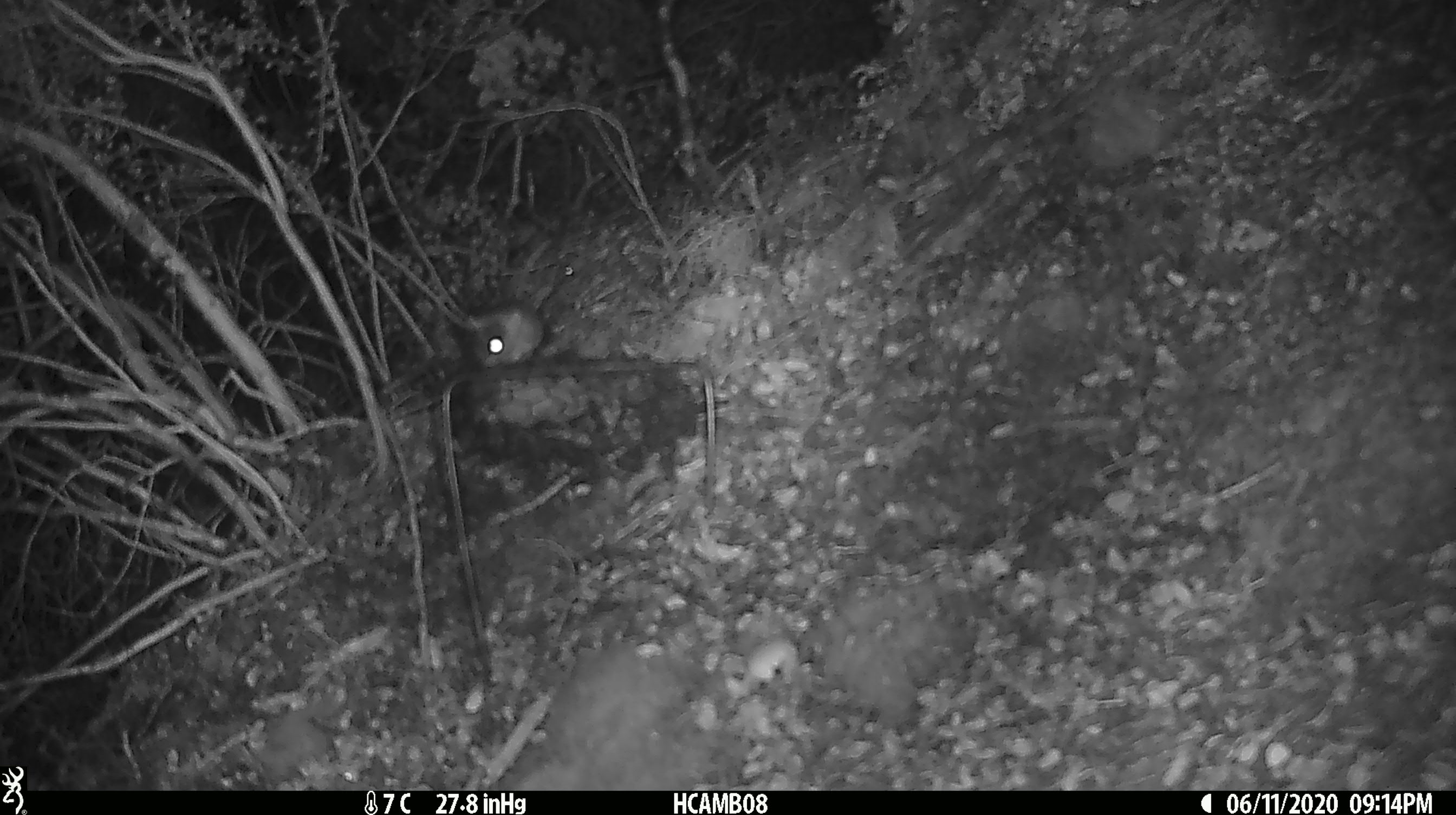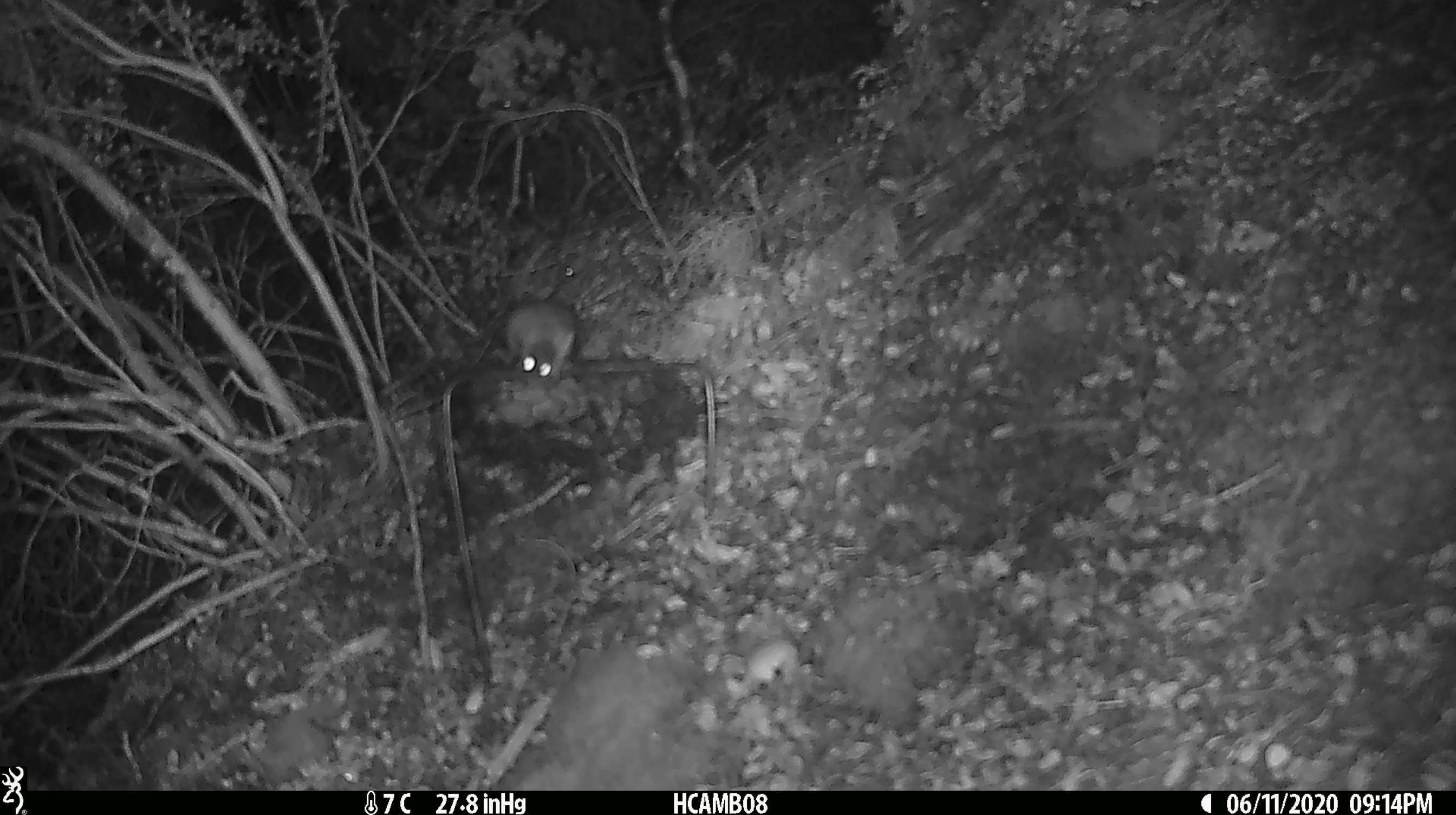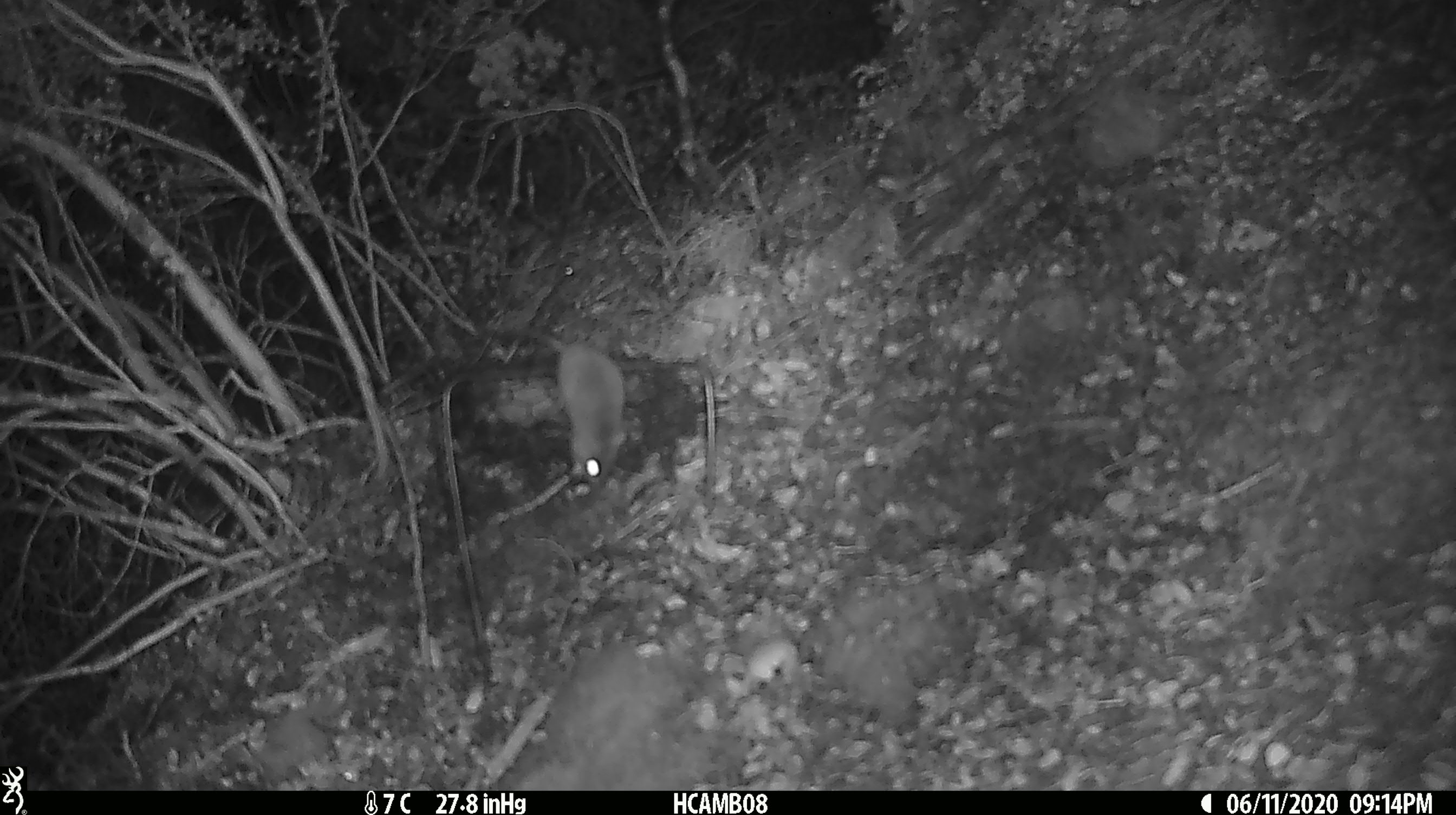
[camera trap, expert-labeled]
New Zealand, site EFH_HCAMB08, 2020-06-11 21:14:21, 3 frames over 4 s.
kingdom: Animalia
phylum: Chordata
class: Mammalia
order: Rodentia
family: Muridae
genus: Mus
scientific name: Mus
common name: mouse